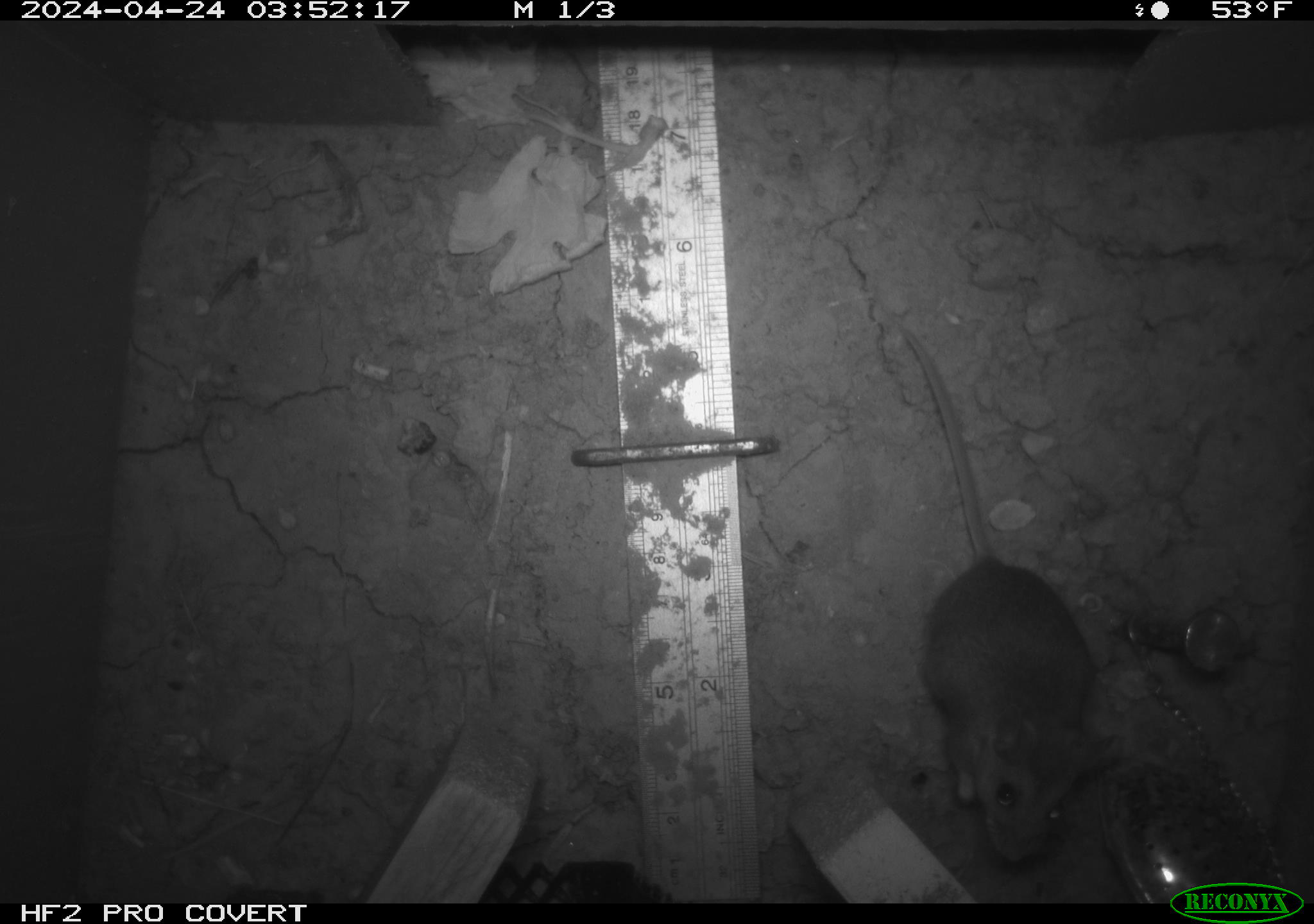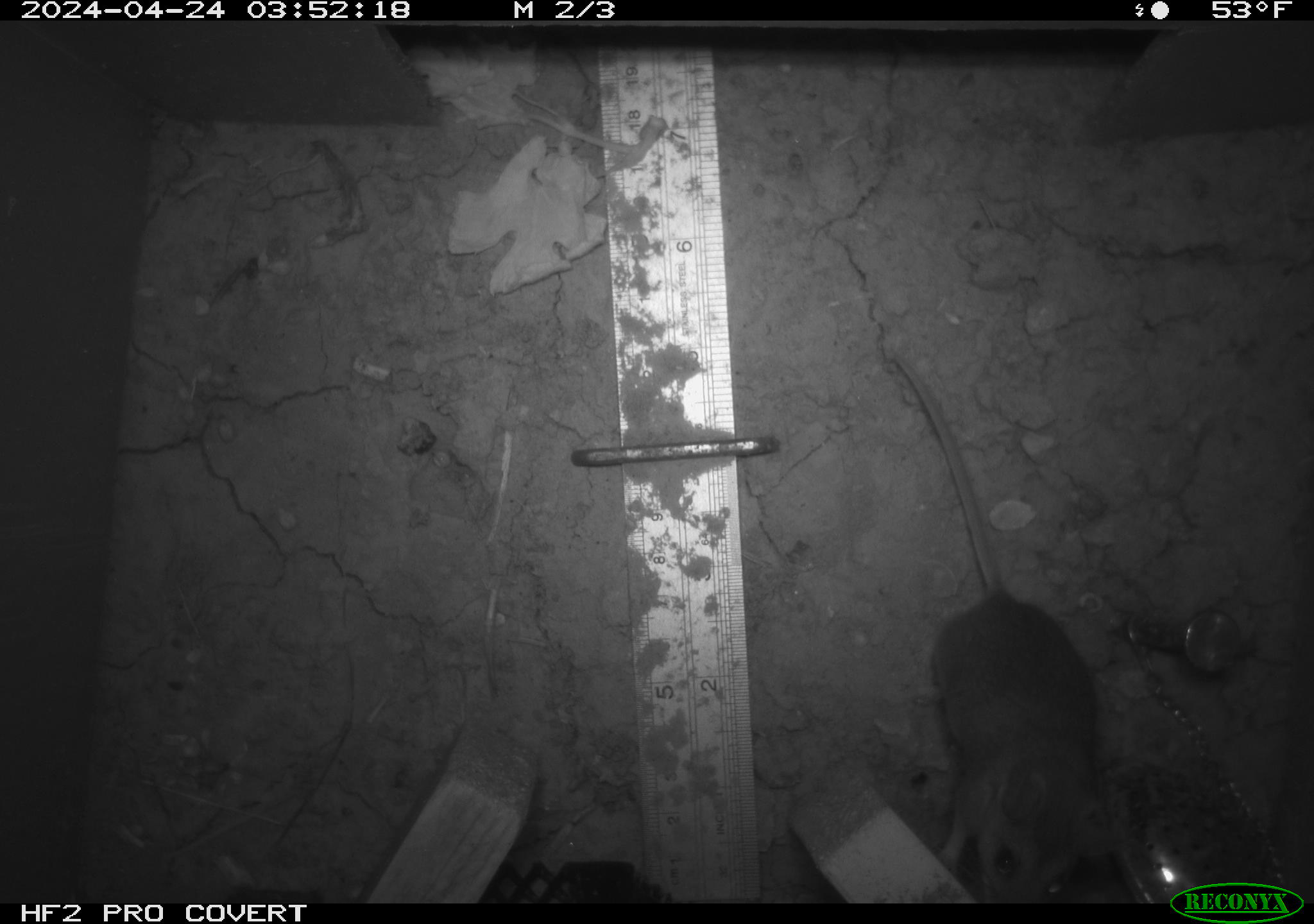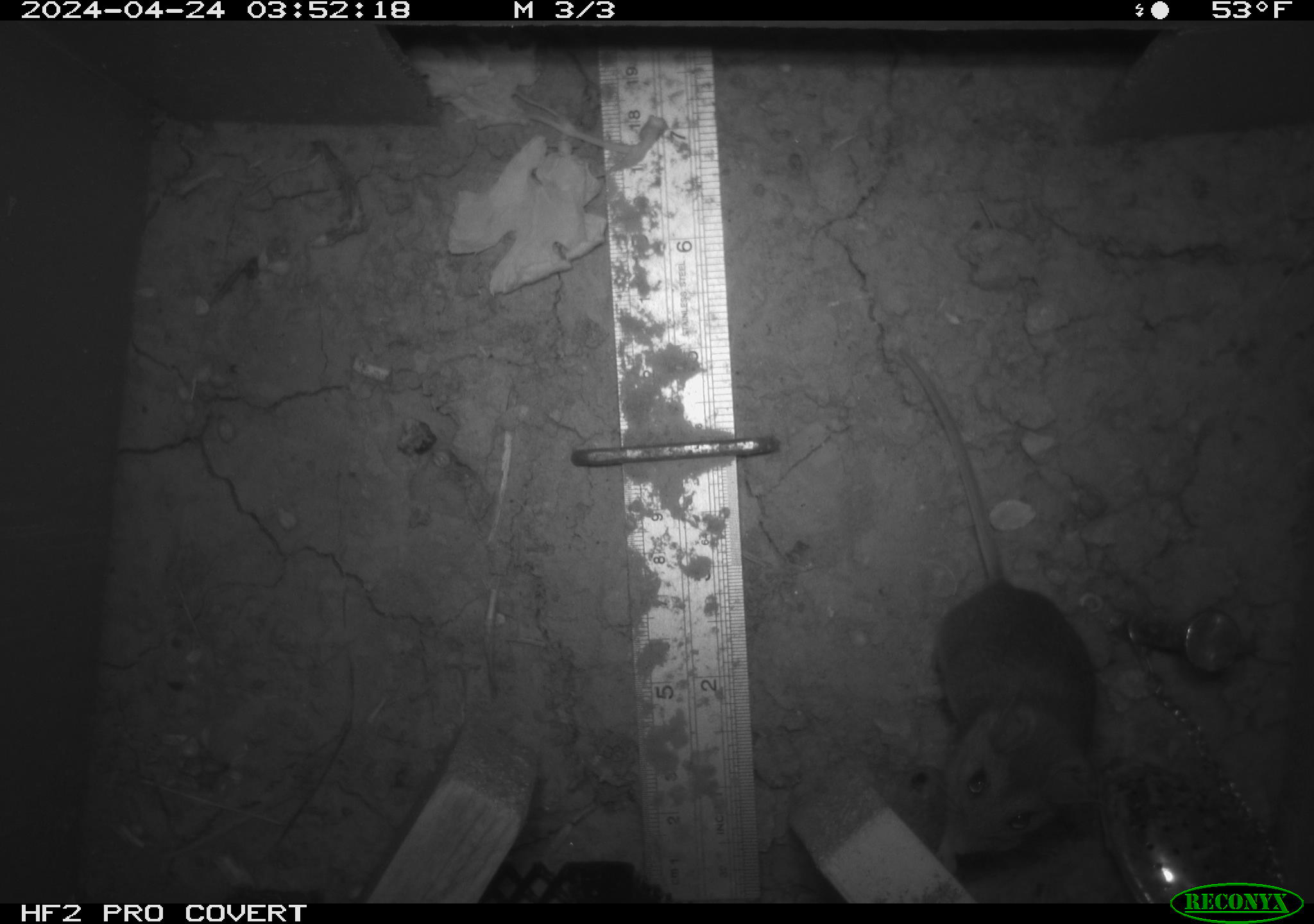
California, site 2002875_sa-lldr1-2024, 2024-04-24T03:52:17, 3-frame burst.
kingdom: Animalia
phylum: Chordata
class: Mammalia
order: Rodentia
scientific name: Rodentia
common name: mouse species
Mouse species (Rodentia).